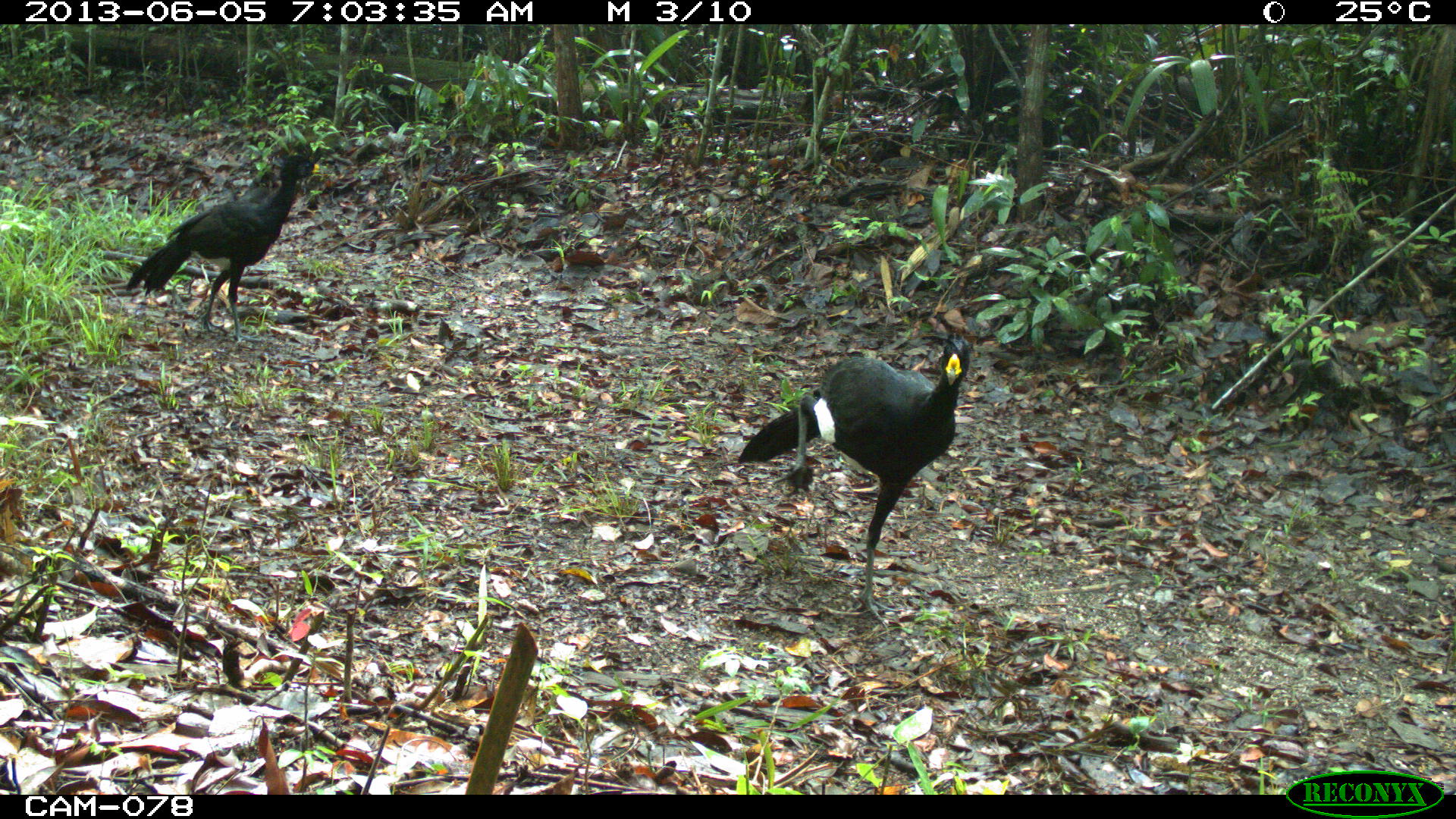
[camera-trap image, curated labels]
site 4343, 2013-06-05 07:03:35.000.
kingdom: Animalia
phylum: Chordata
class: Aves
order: Galliformes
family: Cracidae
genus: Crax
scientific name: Crax rubra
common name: great curassow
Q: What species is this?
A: Crax rubra (great curassow).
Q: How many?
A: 3.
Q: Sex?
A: Male.